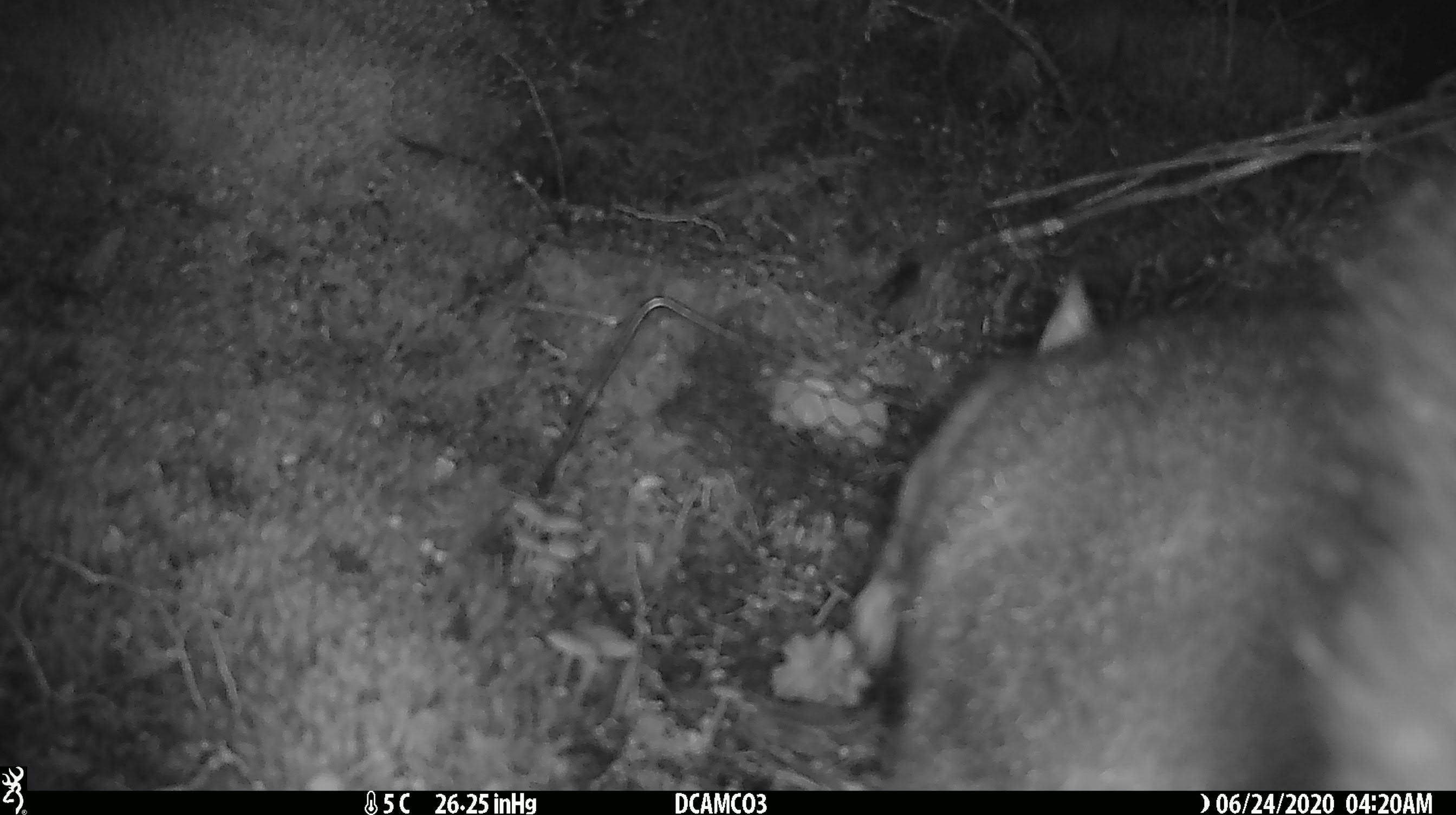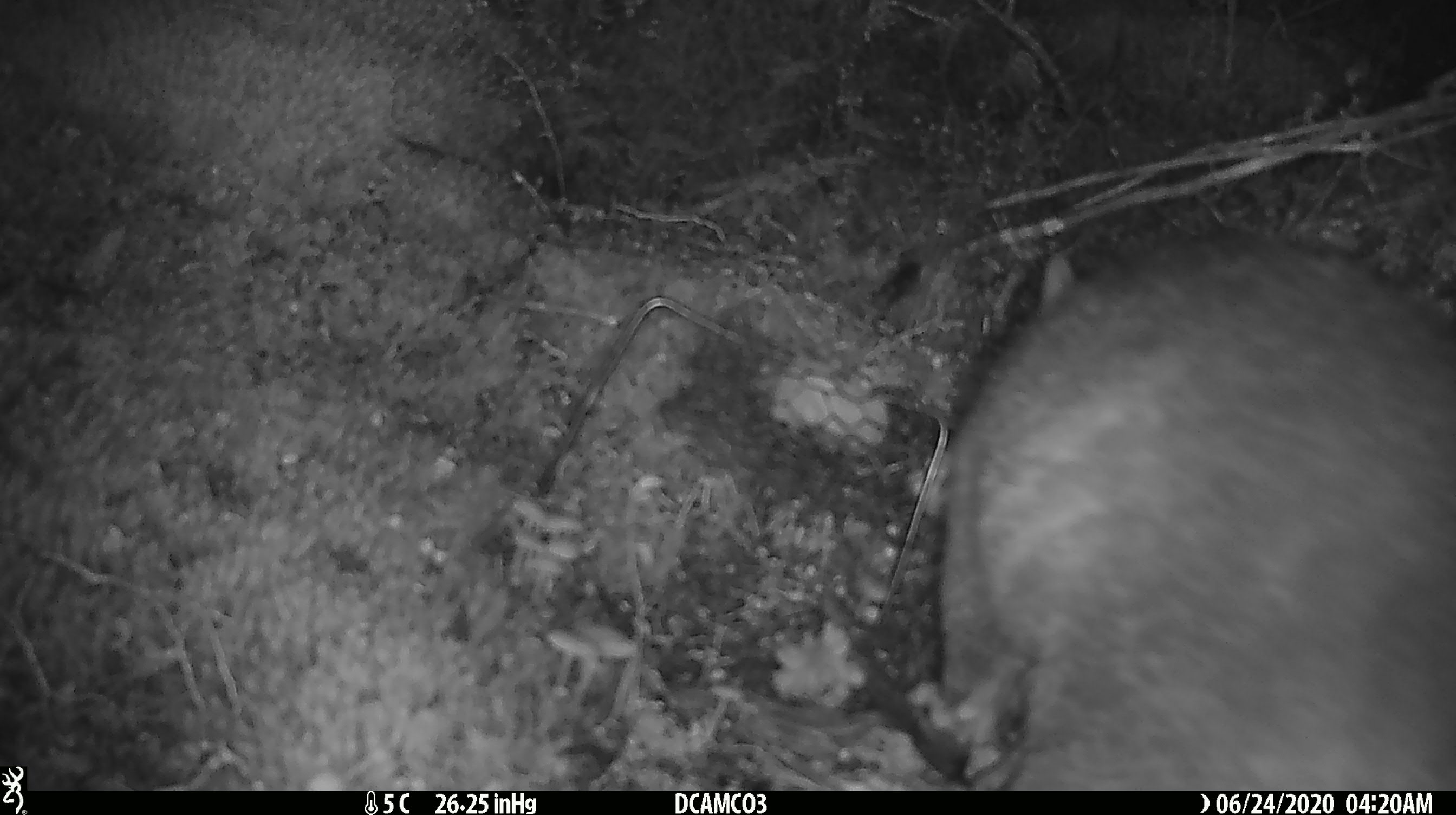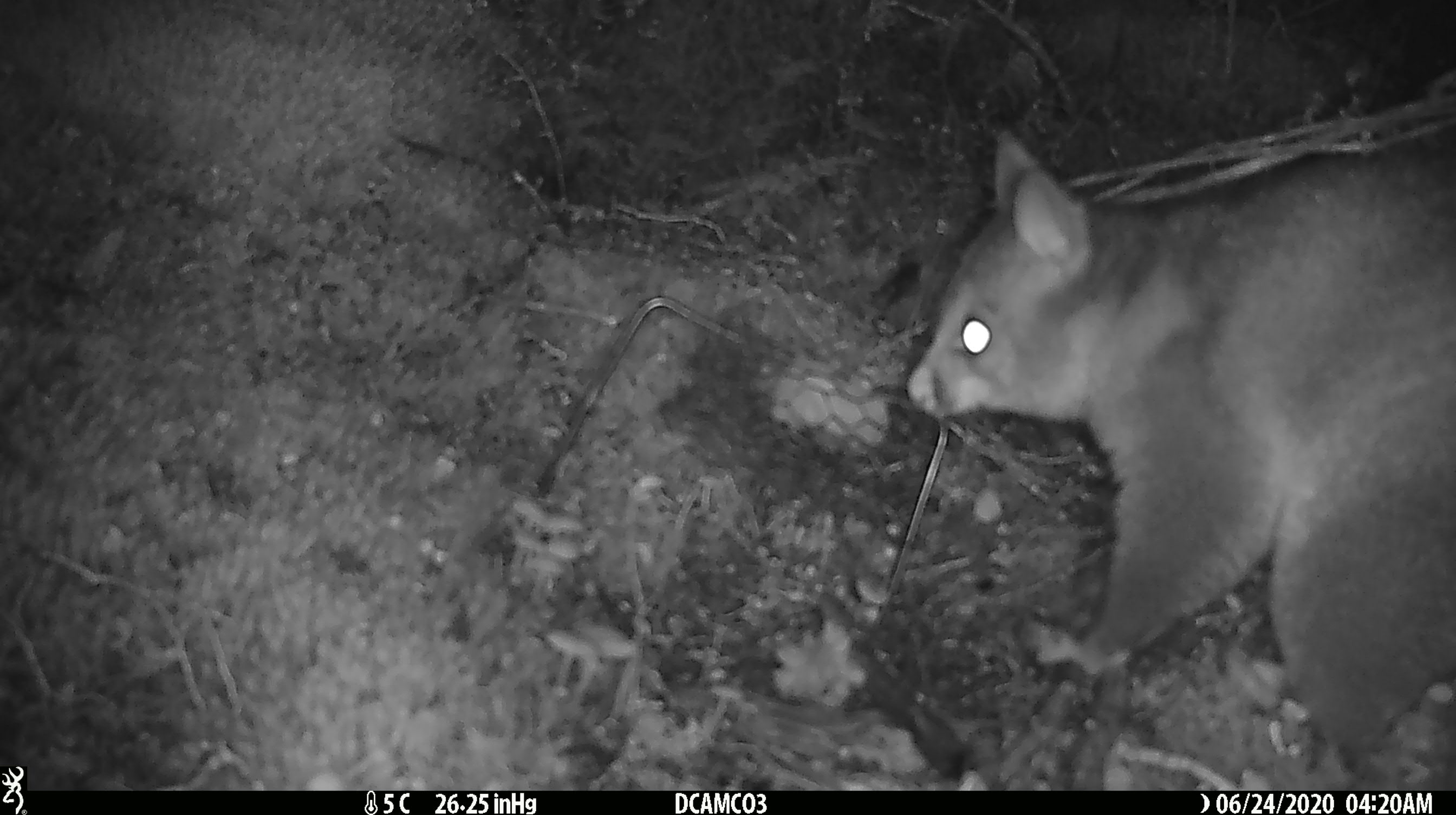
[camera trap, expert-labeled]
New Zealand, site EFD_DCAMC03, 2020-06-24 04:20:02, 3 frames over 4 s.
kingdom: Animalia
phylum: Chordata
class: Mammalia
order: Diprotodontia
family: Phalangeridae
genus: Trichosurus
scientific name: Trichosurus vulpecula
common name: common brushtail possum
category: possum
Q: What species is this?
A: Possum (common brushtail possum) (Trichosurus vulpecula).